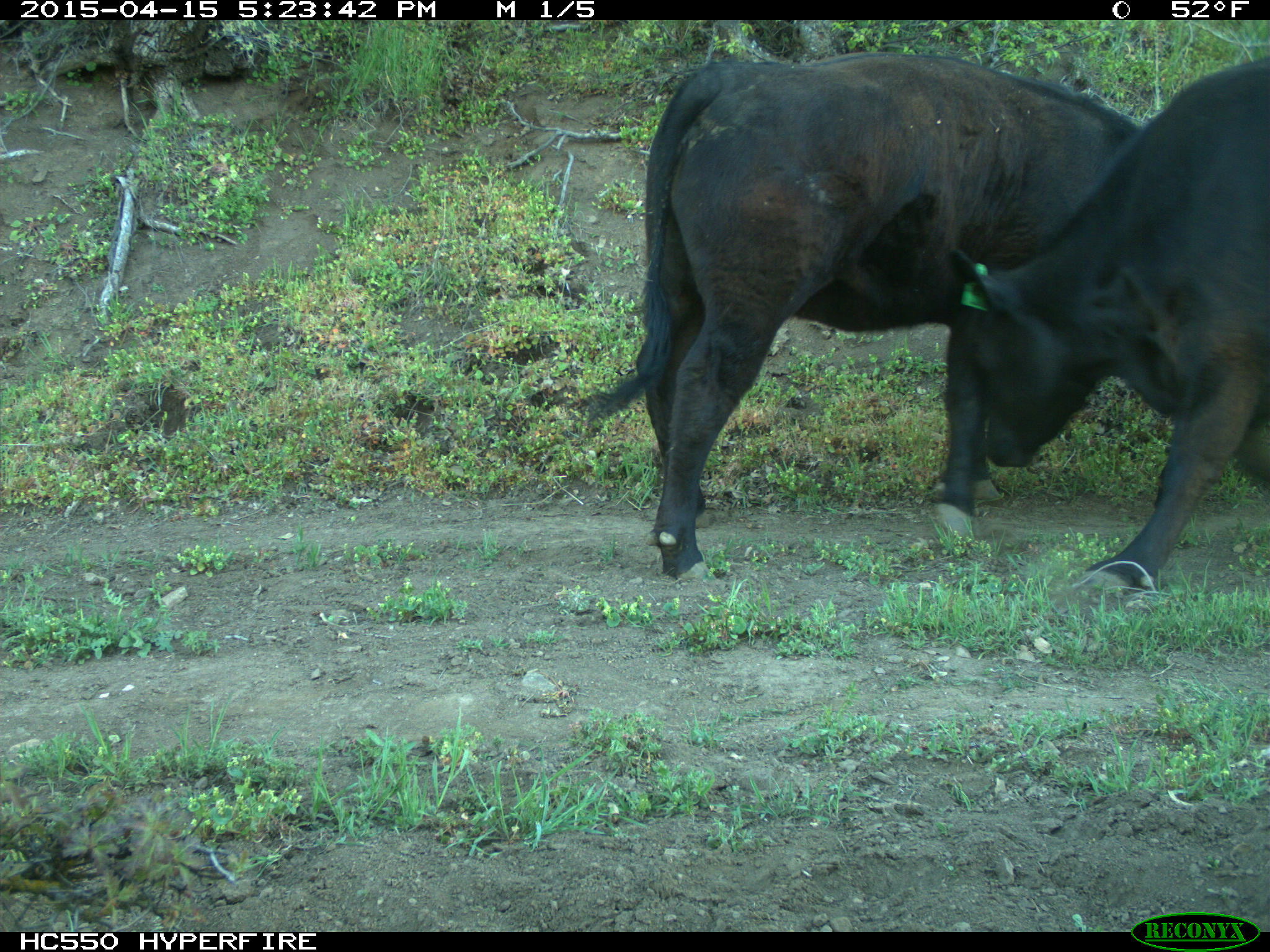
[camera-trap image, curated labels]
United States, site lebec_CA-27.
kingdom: Animalia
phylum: Chordata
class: Mammalia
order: Artiodactyla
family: Bovidae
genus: Bos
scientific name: Bos taurus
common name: domestic cow